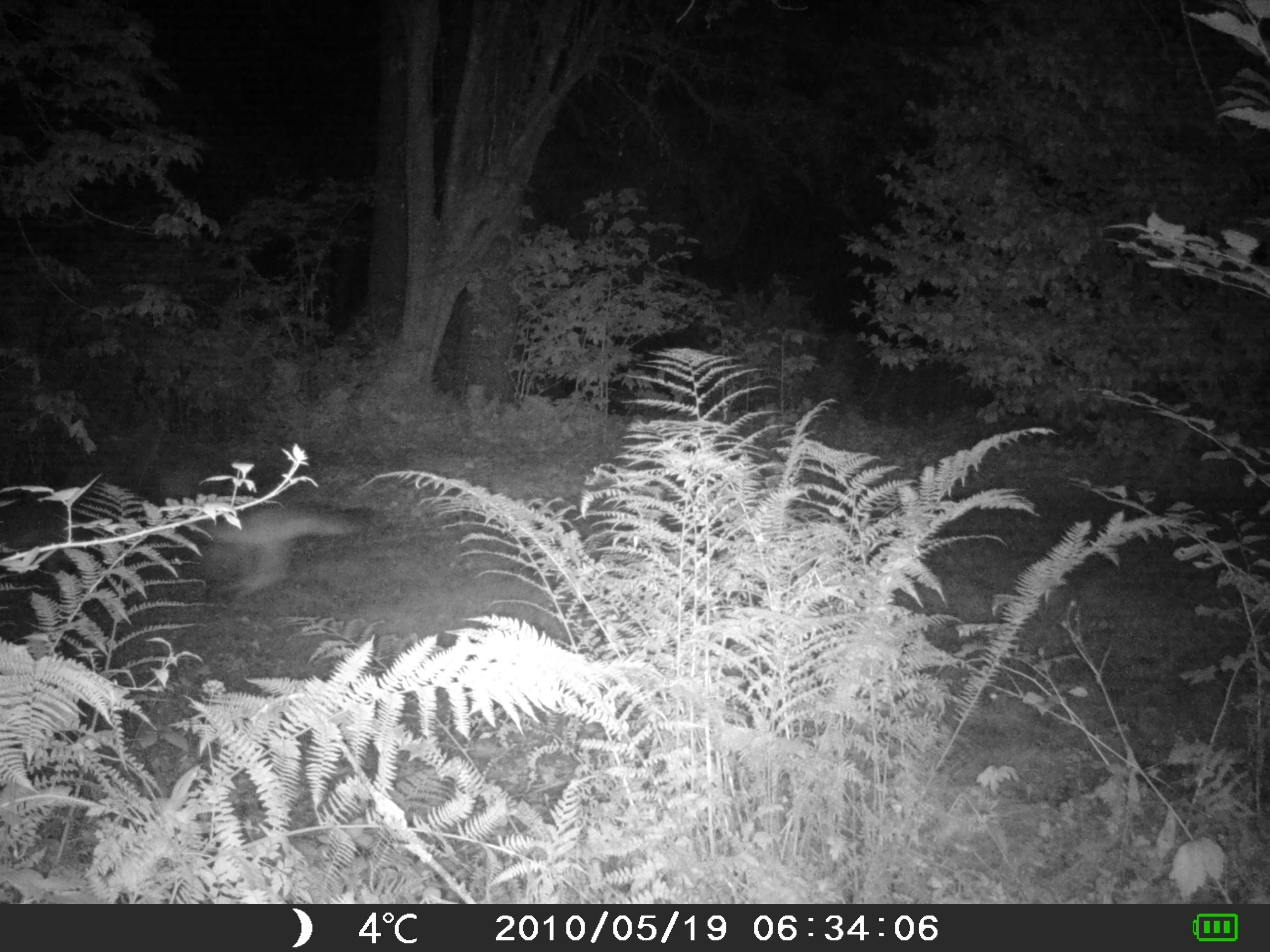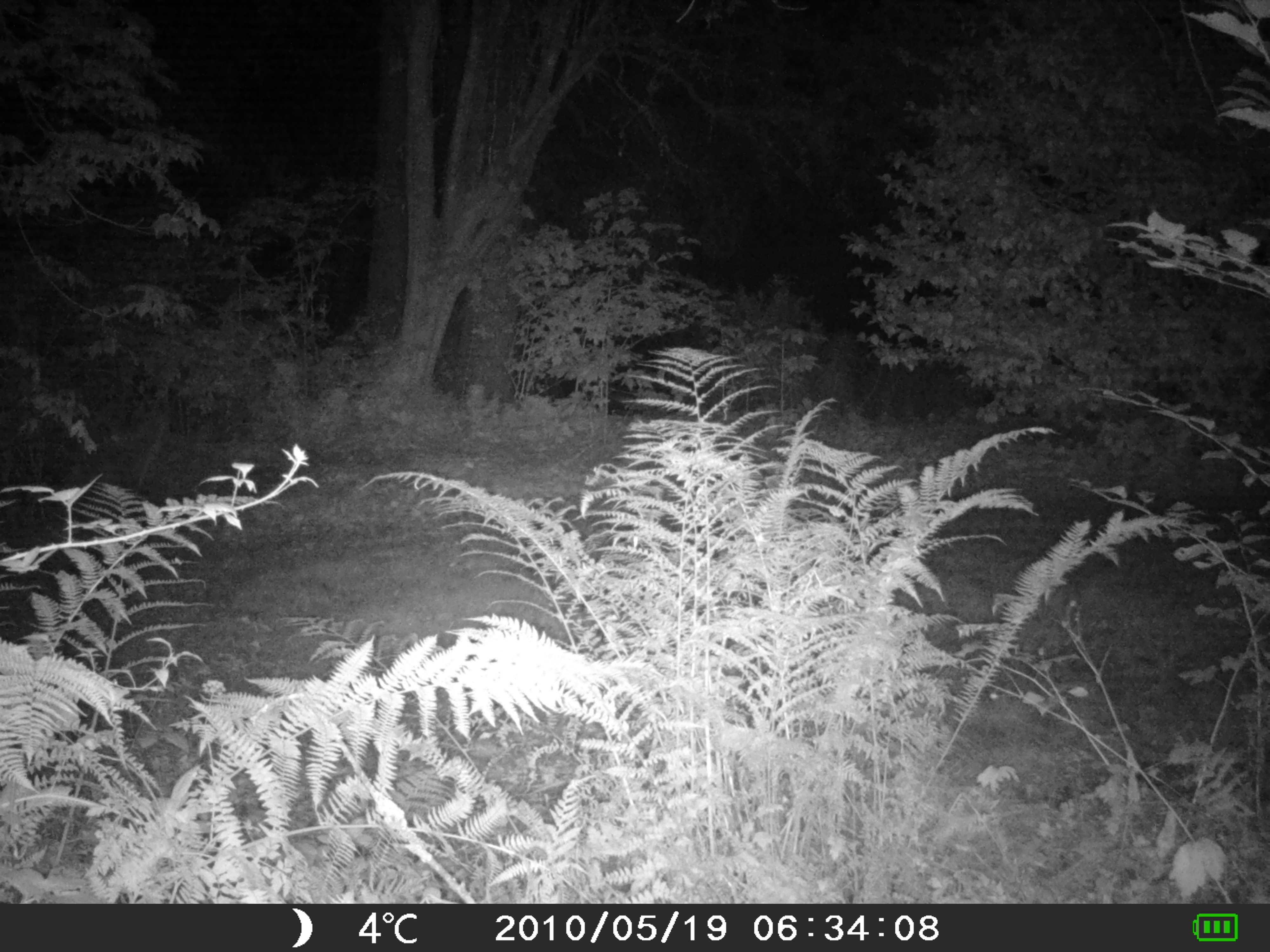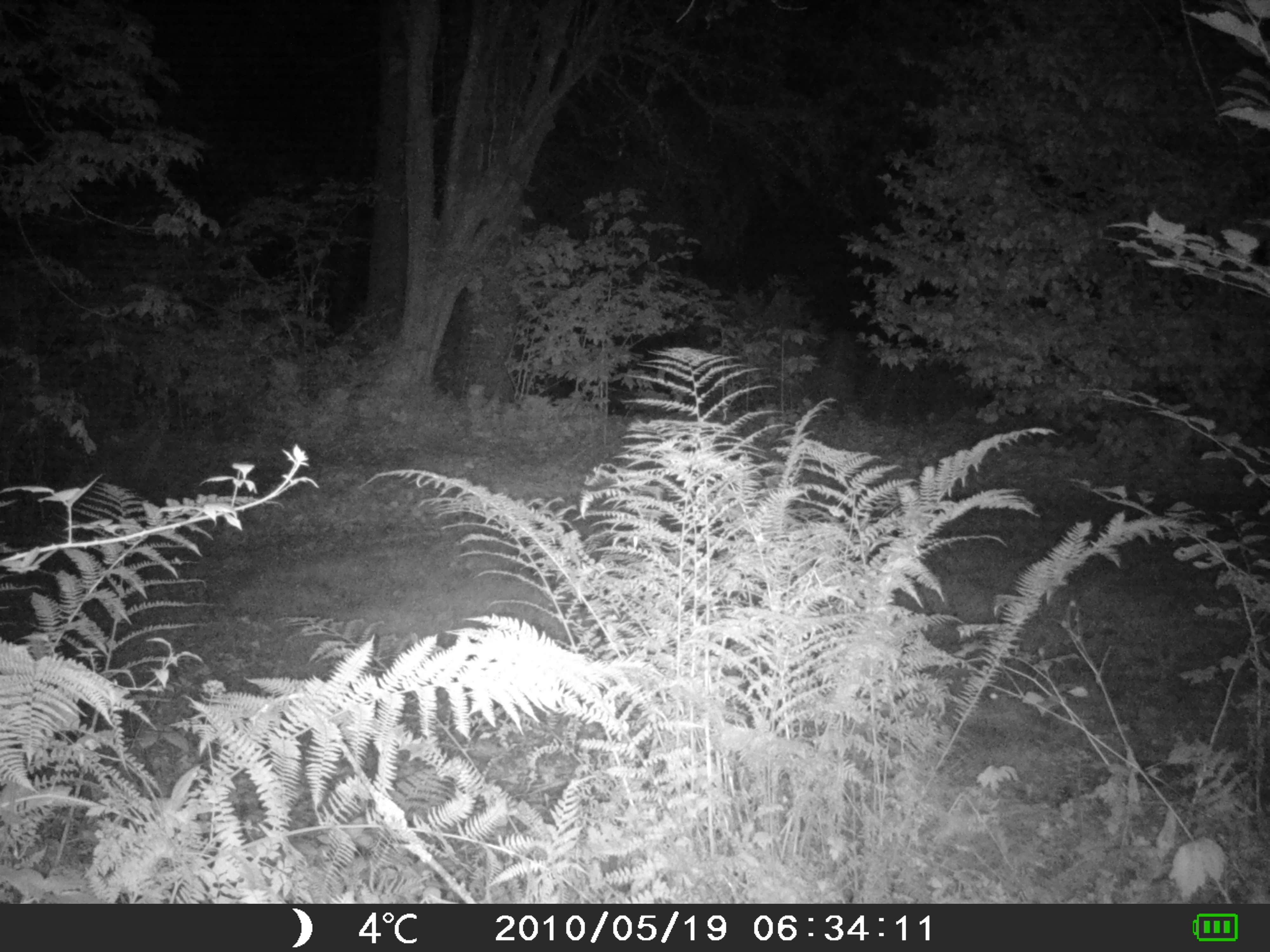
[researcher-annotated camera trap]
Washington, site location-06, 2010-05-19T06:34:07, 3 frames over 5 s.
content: unidentified animal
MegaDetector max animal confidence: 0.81